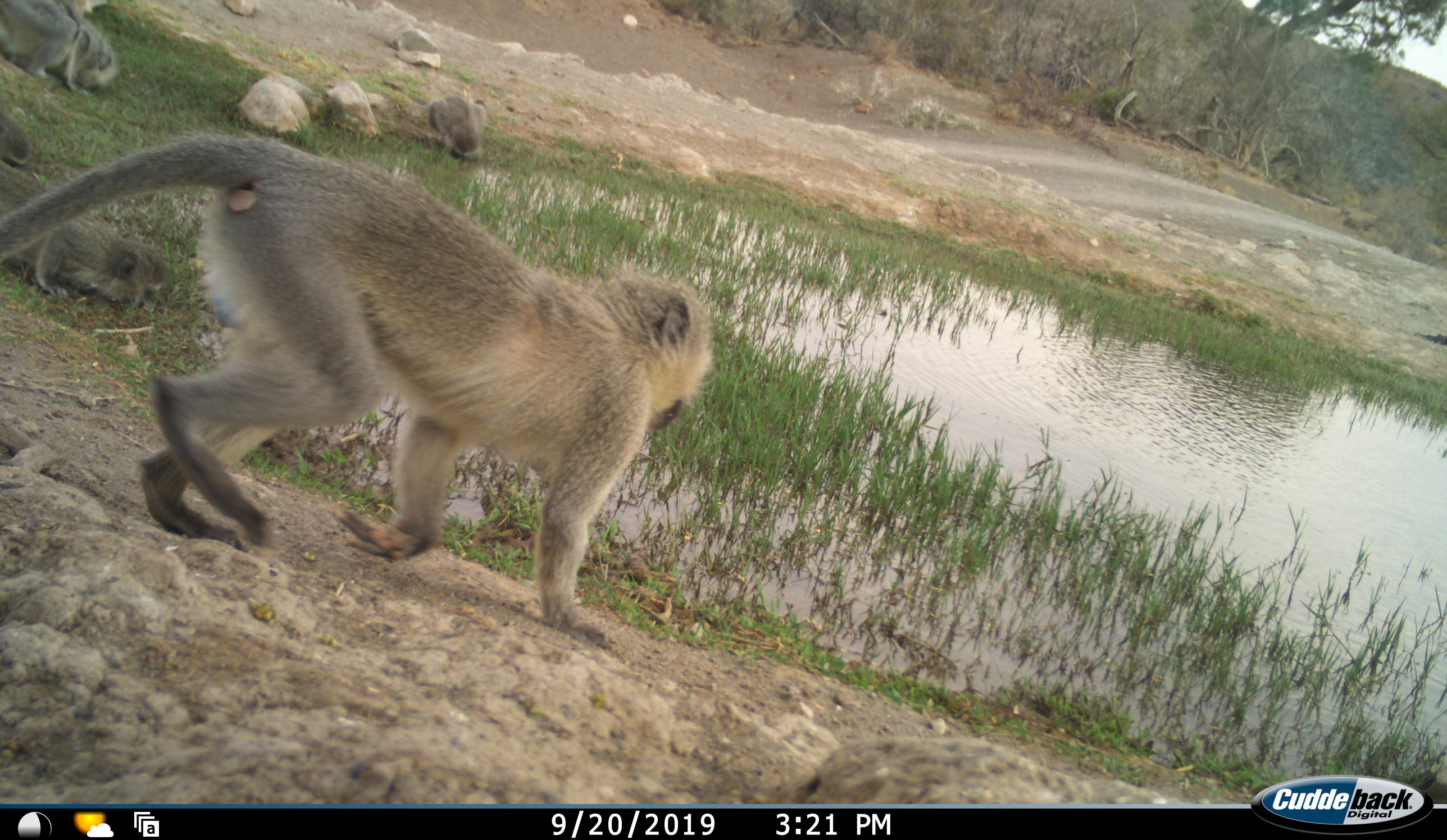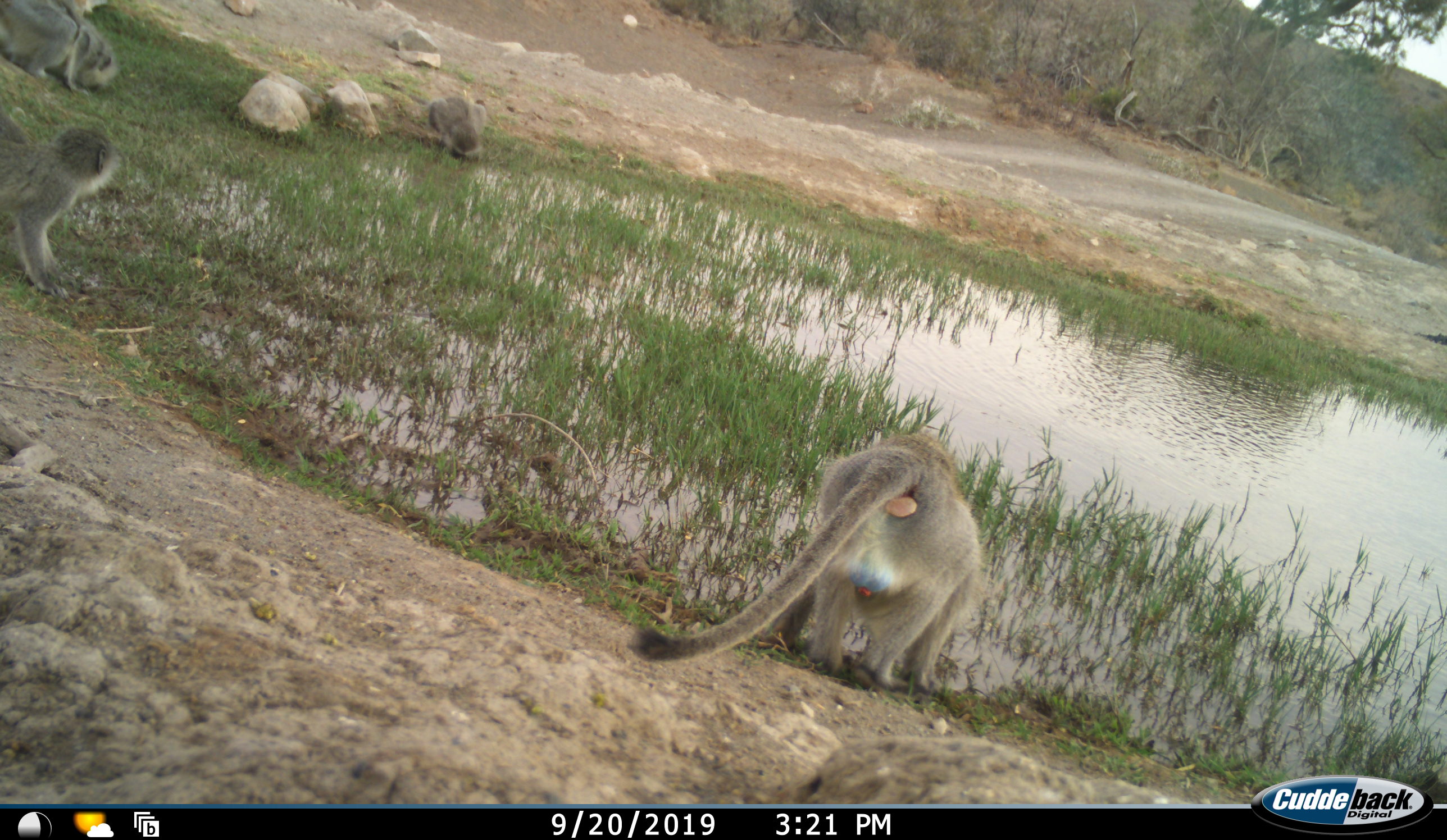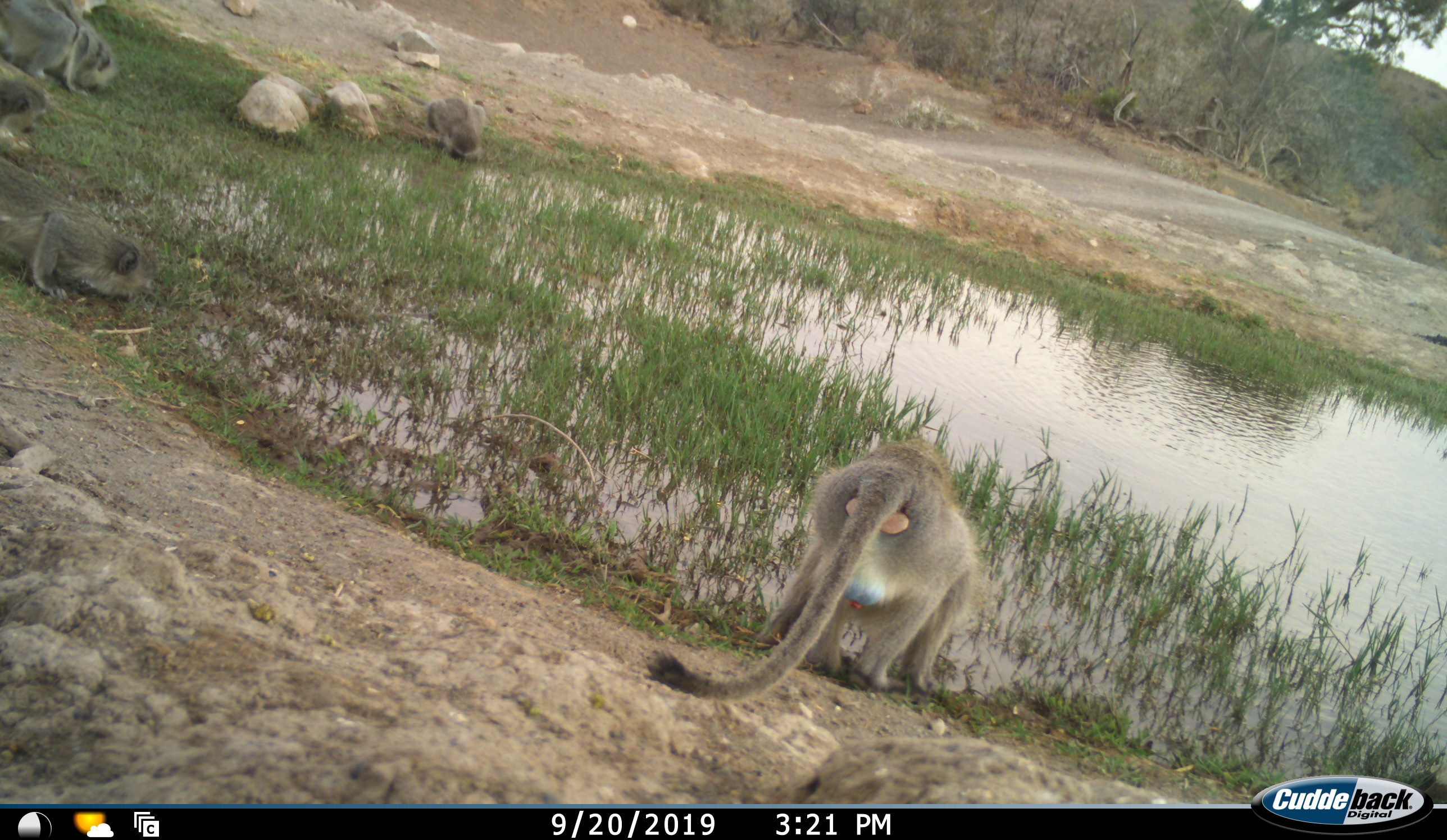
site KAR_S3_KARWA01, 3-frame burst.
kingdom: Animalia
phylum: Chordata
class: Mammalia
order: Primates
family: Cercopithecidae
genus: Chlorocebus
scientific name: Chlorocebus pygerythrus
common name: vervet monkey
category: monkeyvervet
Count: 5.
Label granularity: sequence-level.